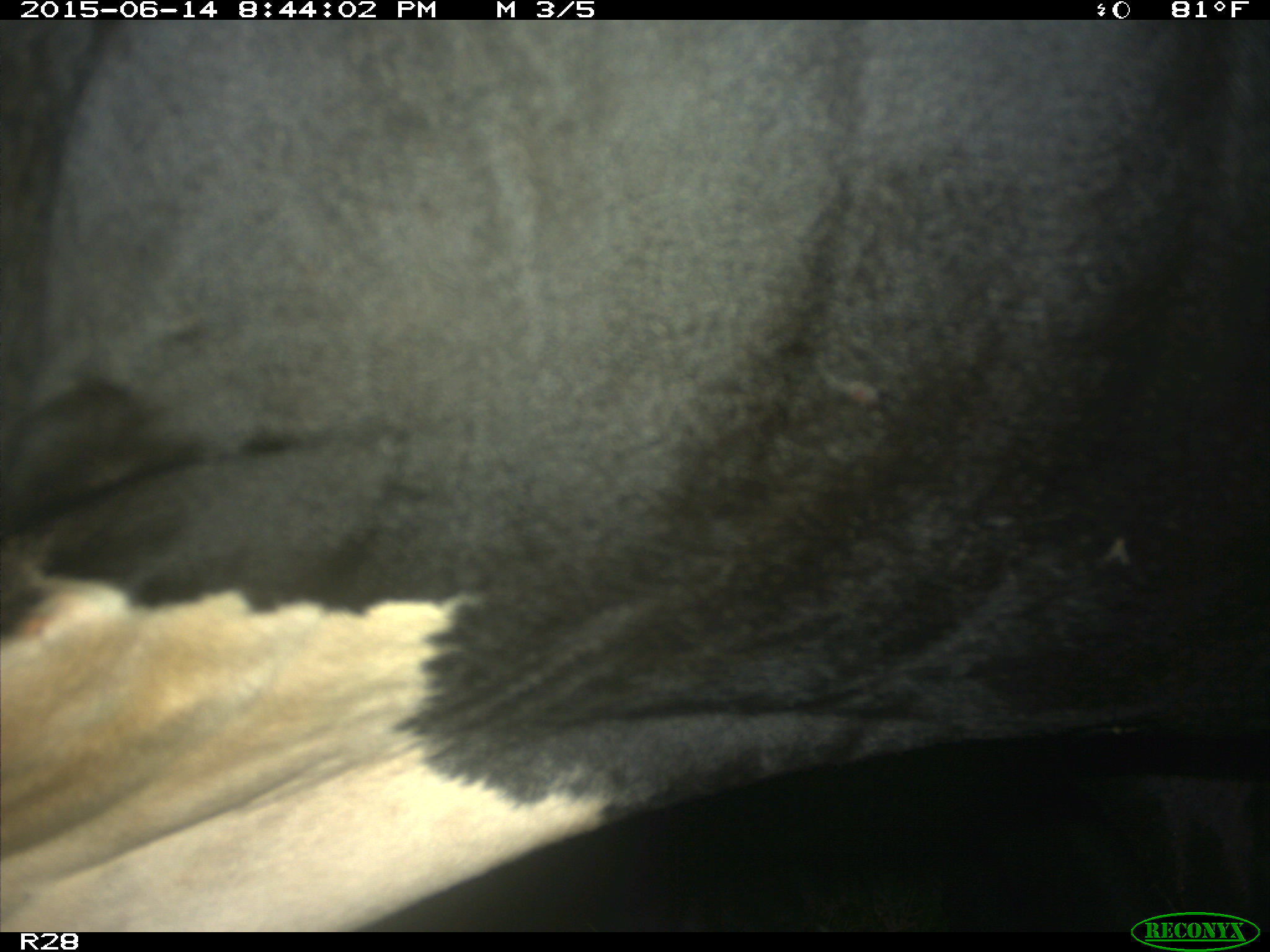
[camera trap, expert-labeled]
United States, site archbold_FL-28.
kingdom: Animalia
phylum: Chordata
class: Mammalia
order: Artiodactyla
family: Bovidae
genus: Bos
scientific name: Bos taurus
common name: domestic cow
Bos taurus (domestic cow).